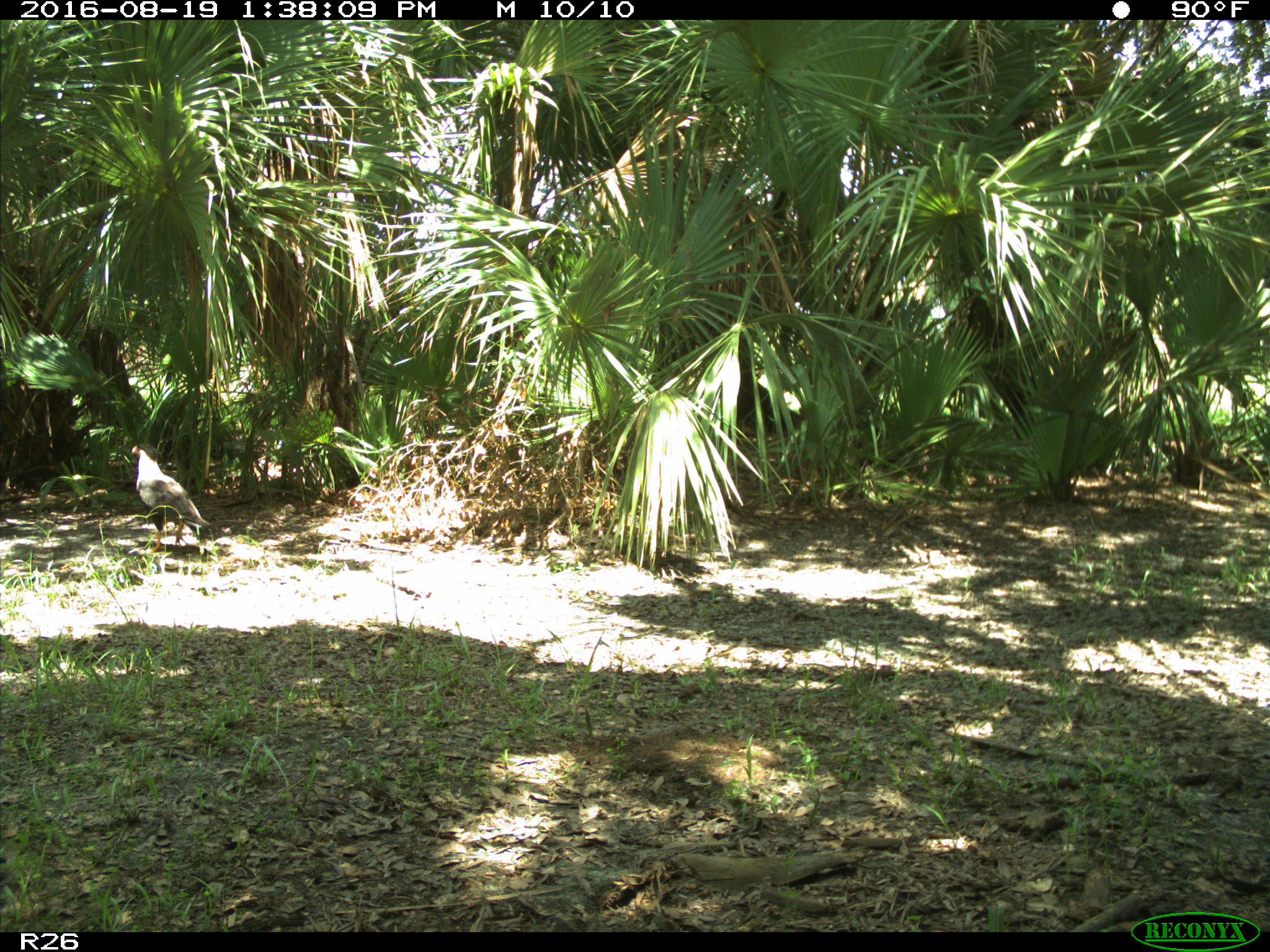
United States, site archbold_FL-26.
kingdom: Animalia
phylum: Chordata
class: Aves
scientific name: Aves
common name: birds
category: unidentified bird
Unidentified bird (birds) (Aves).